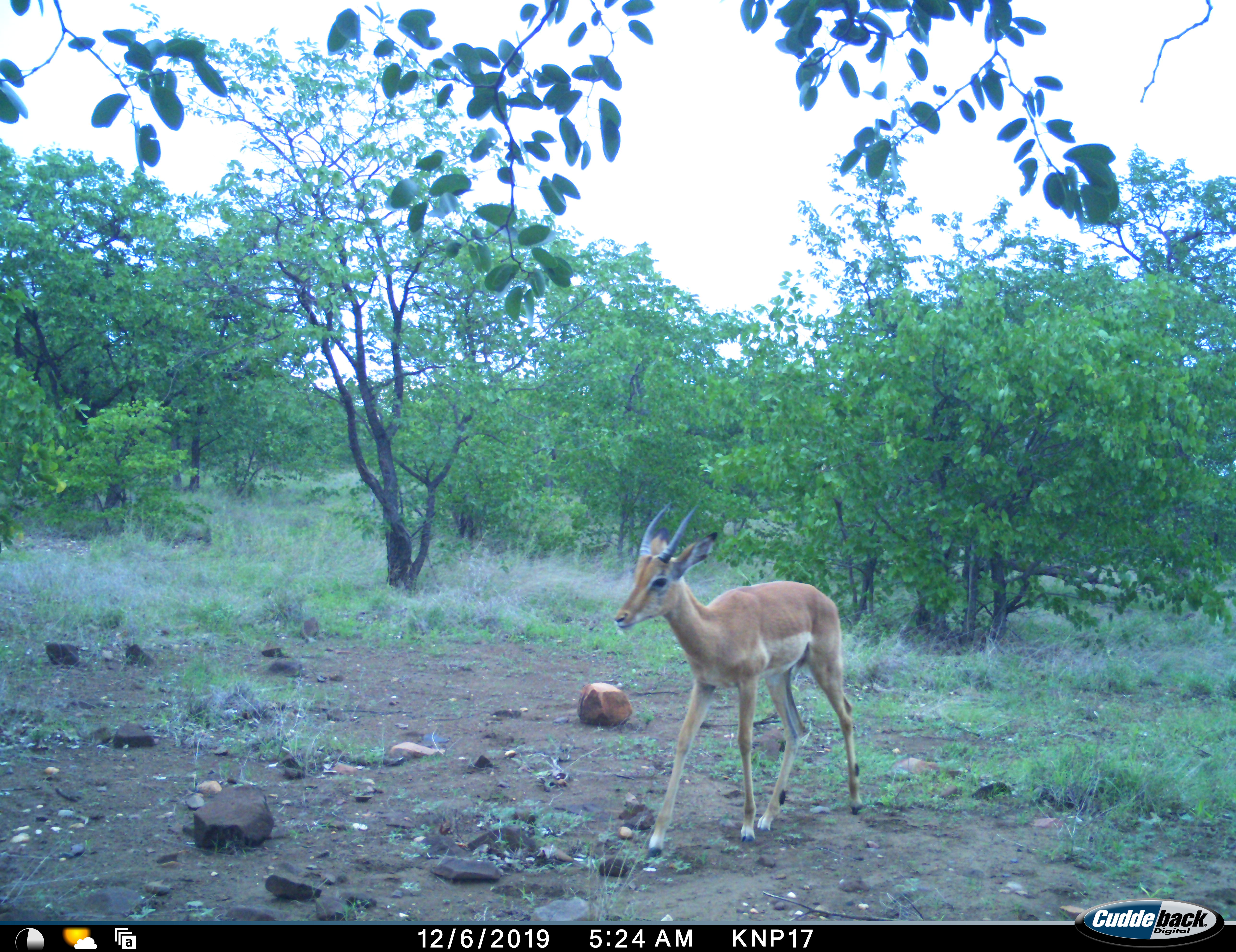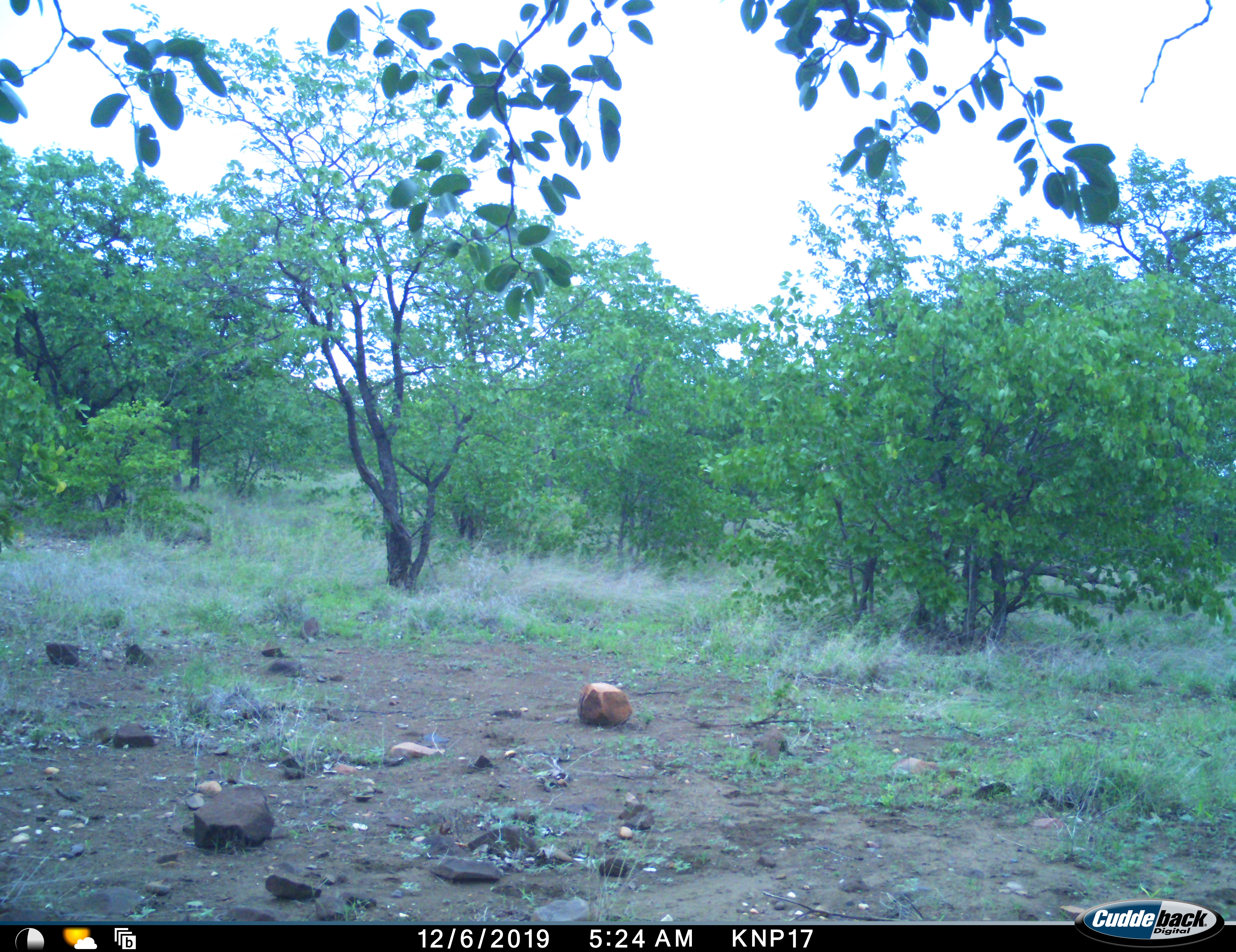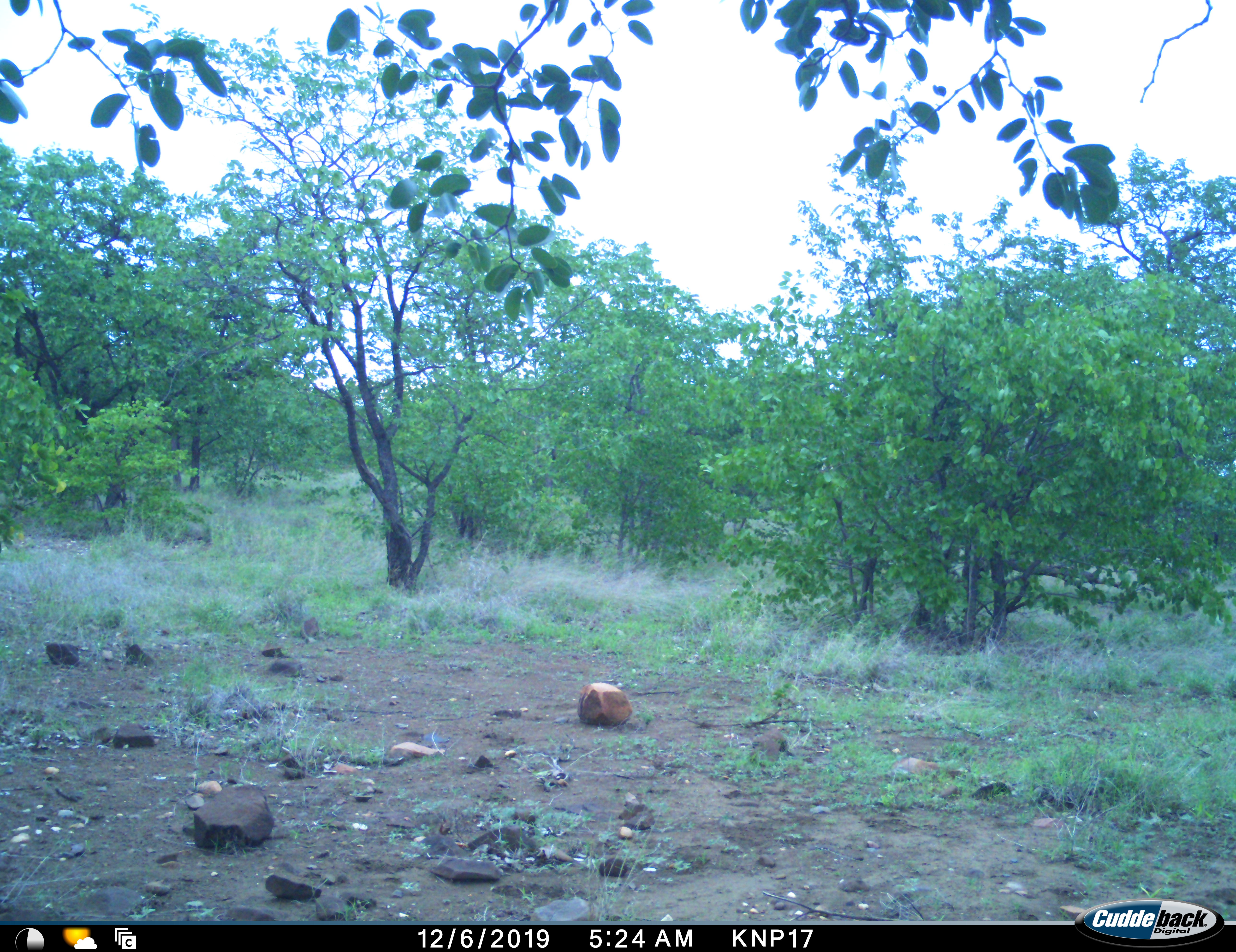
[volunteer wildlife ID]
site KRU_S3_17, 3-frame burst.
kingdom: Animalia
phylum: Chordata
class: Mammalia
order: Artiodactyla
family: Bovidae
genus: Aepyceros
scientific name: Aepyceros melampus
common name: impala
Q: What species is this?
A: Impala (Aepyceros melampus).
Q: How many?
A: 1.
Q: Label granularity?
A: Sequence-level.